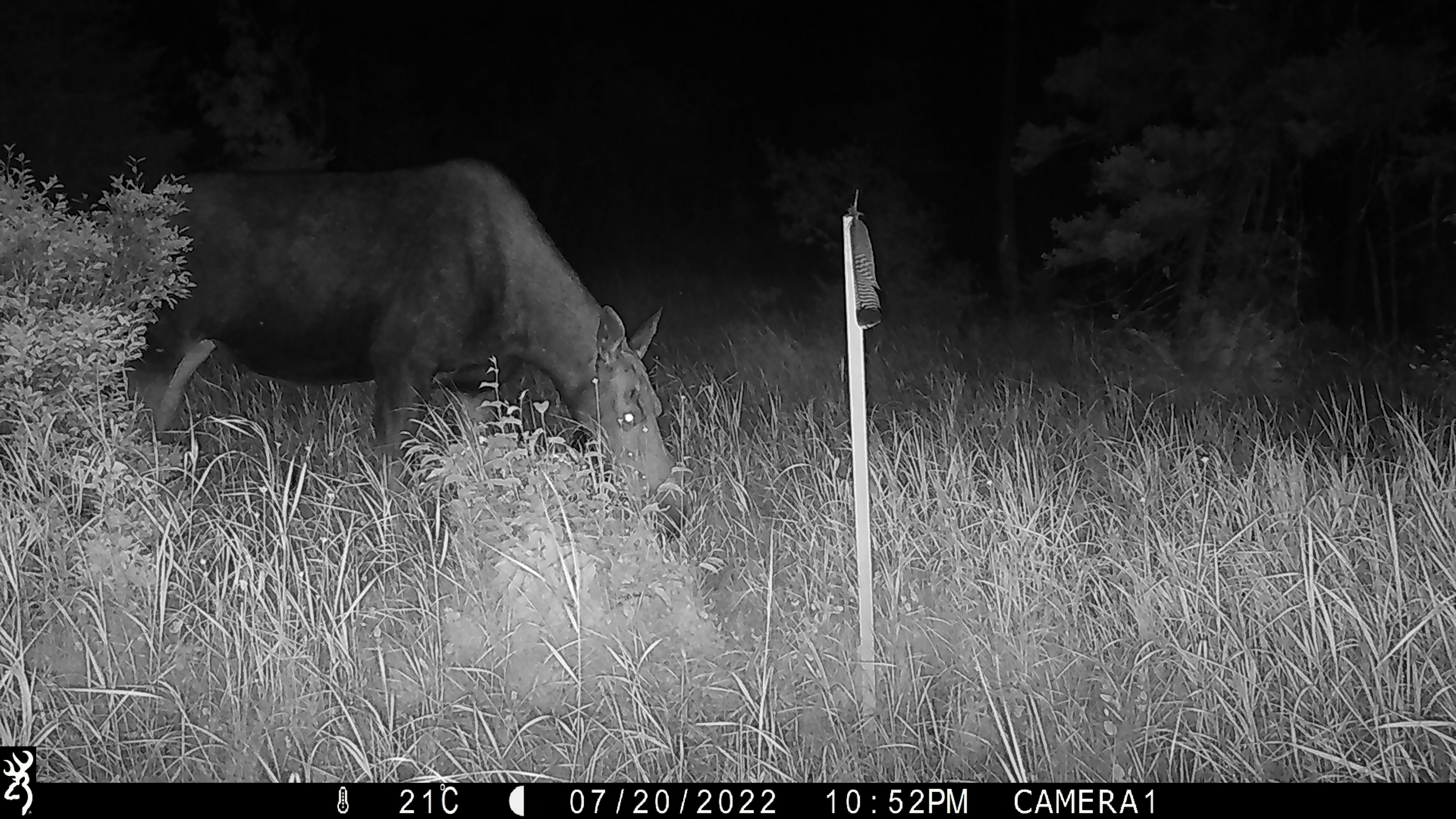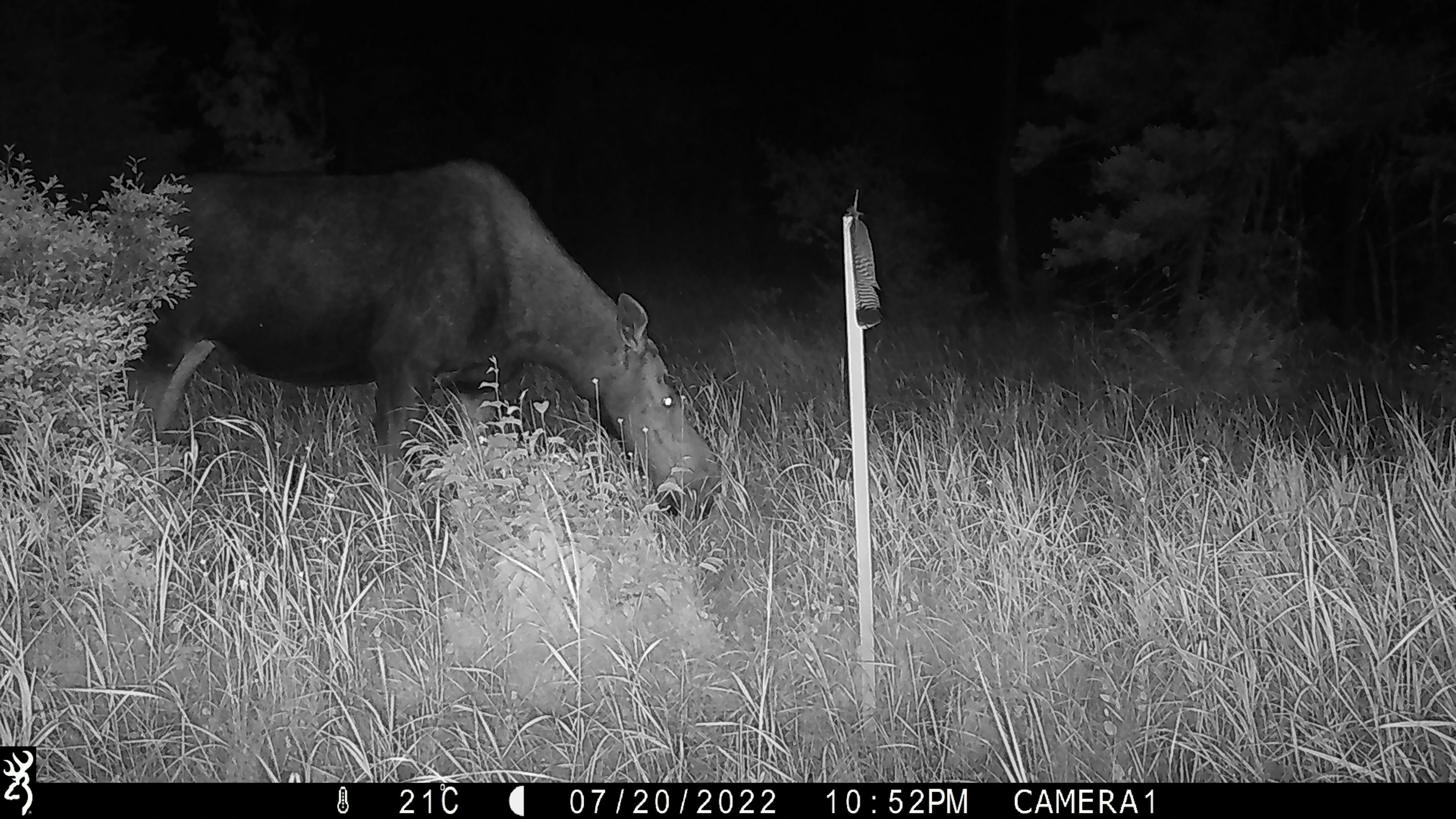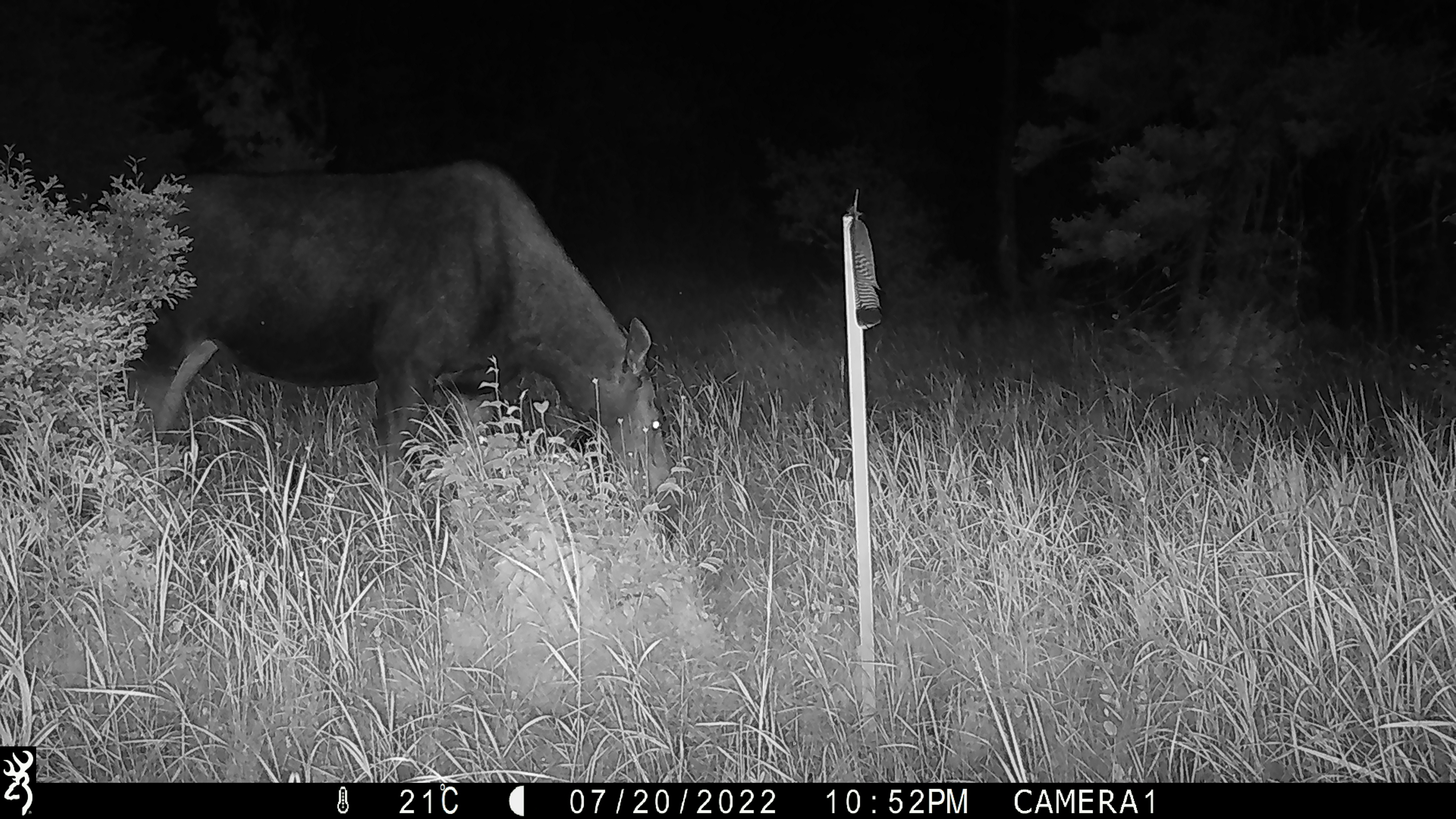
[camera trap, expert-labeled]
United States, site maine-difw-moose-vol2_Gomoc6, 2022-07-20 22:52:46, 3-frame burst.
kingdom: Animalia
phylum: Chordata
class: Mammalia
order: Artiodactyla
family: Cervidae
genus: Alces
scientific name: Alces alces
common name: moose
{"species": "moose (Alces alces)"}